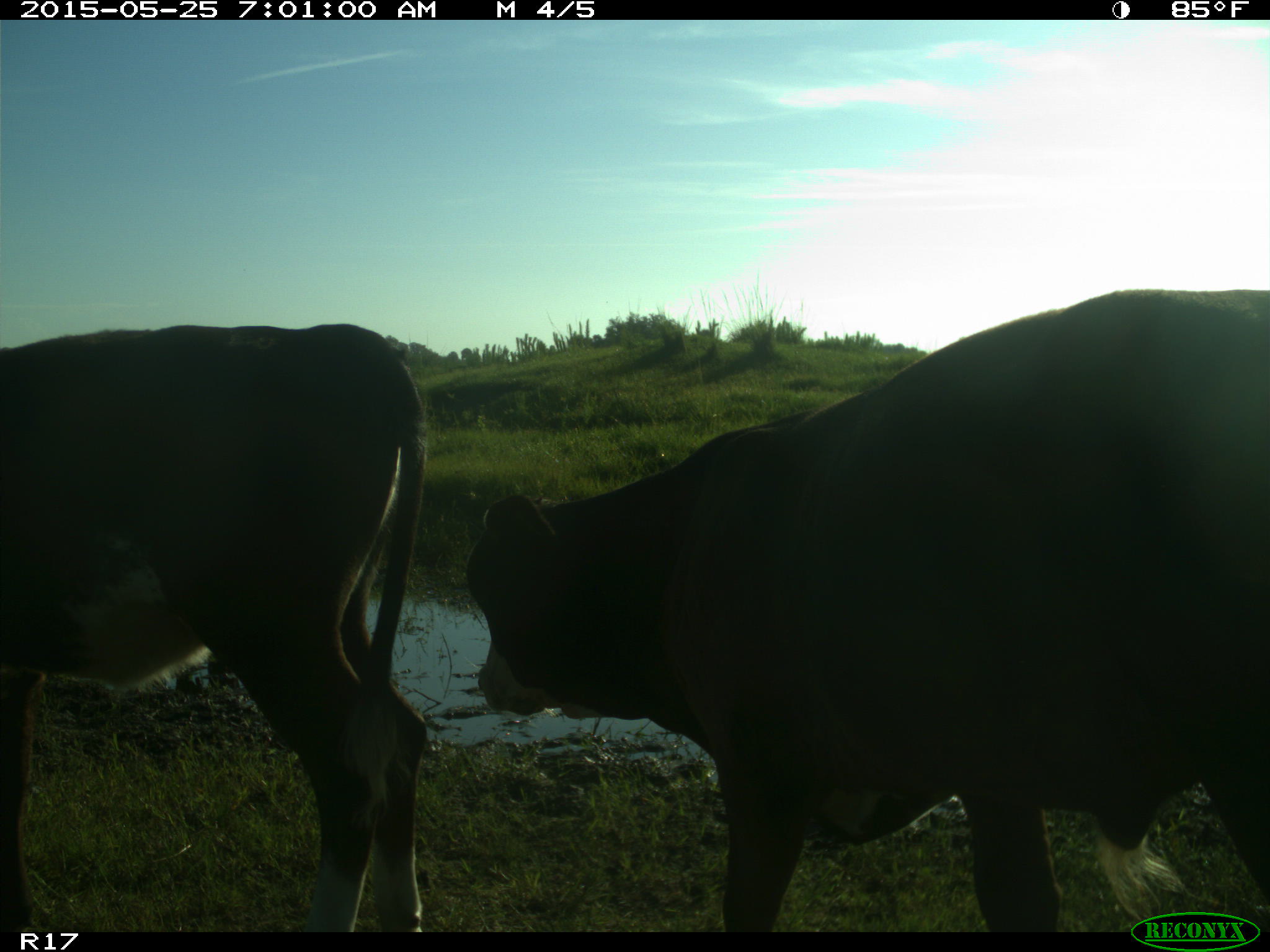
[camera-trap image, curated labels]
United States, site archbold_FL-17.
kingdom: Animalia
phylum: Chordata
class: Mammalia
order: Artiodactyla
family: Bovidae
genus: Bos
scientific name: Bos taurus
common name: domestic cow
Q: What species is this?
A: Bos taurus (domestic cow).